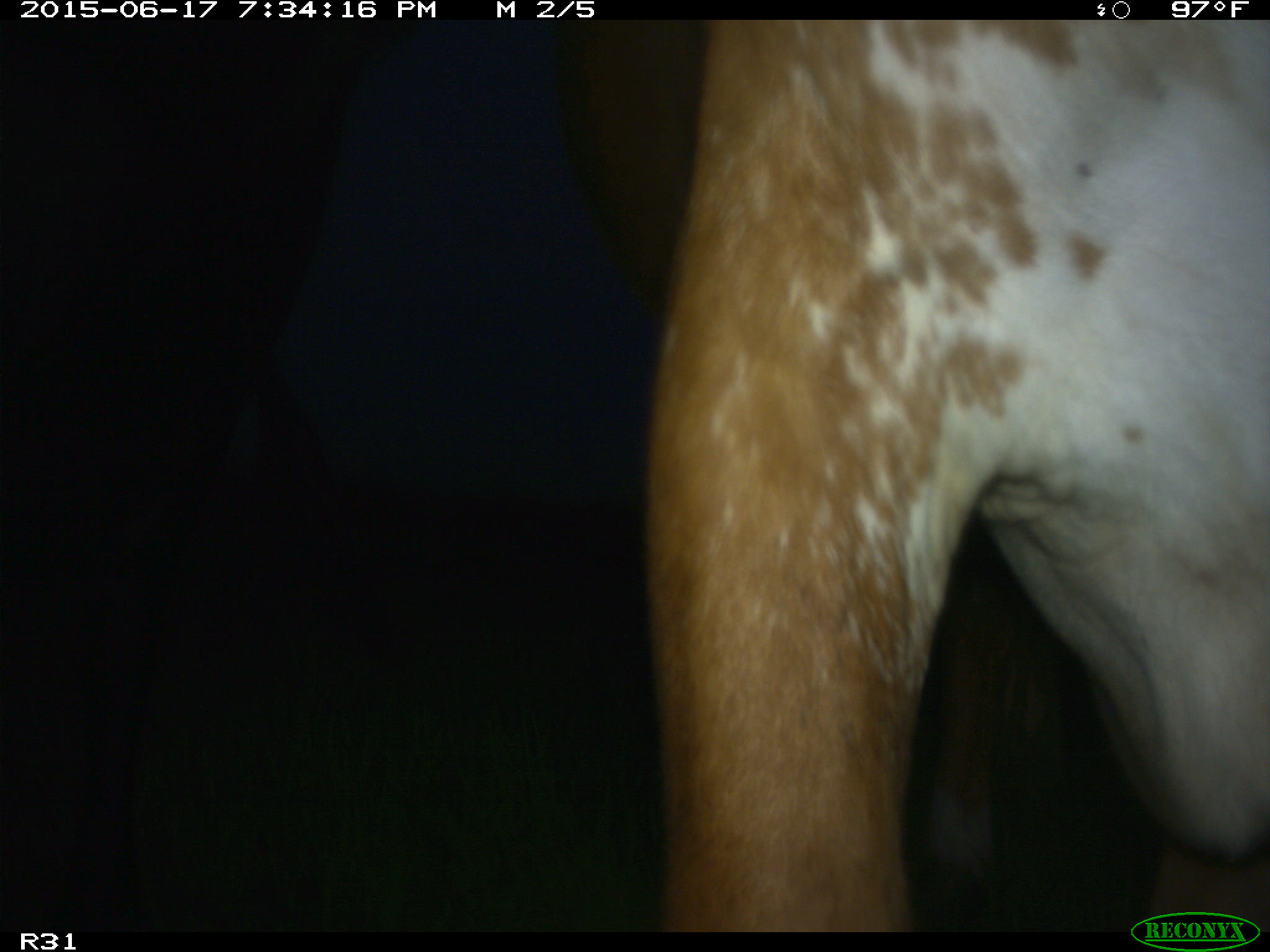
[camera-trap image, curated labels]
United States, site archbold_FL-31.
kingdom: Animalia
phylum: Chordata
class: Mammalia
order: Artiodactyla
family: Bovidae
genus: Bos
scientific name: Bos taurus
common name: domestic cow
Bos taurus (domestic cow).